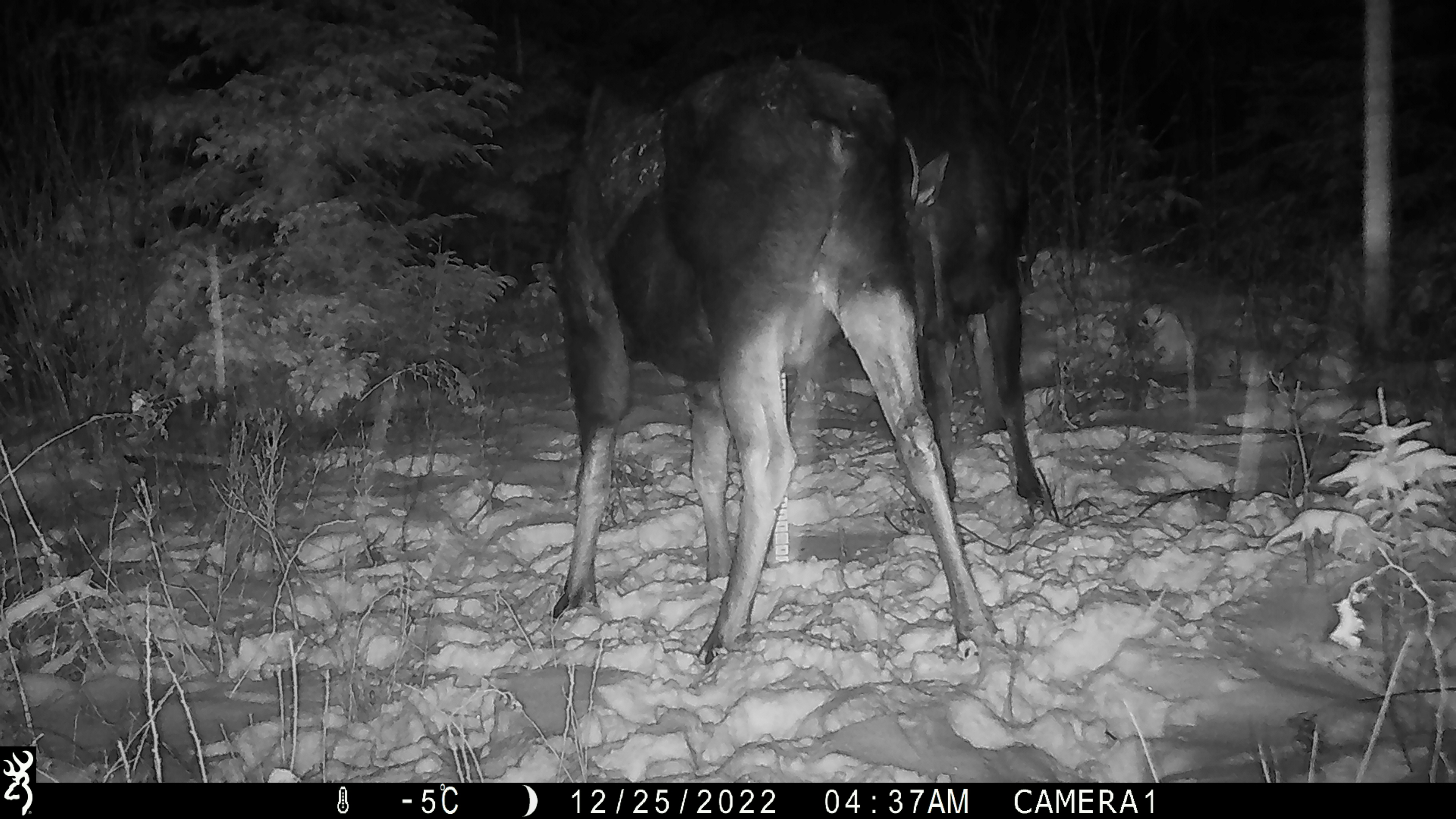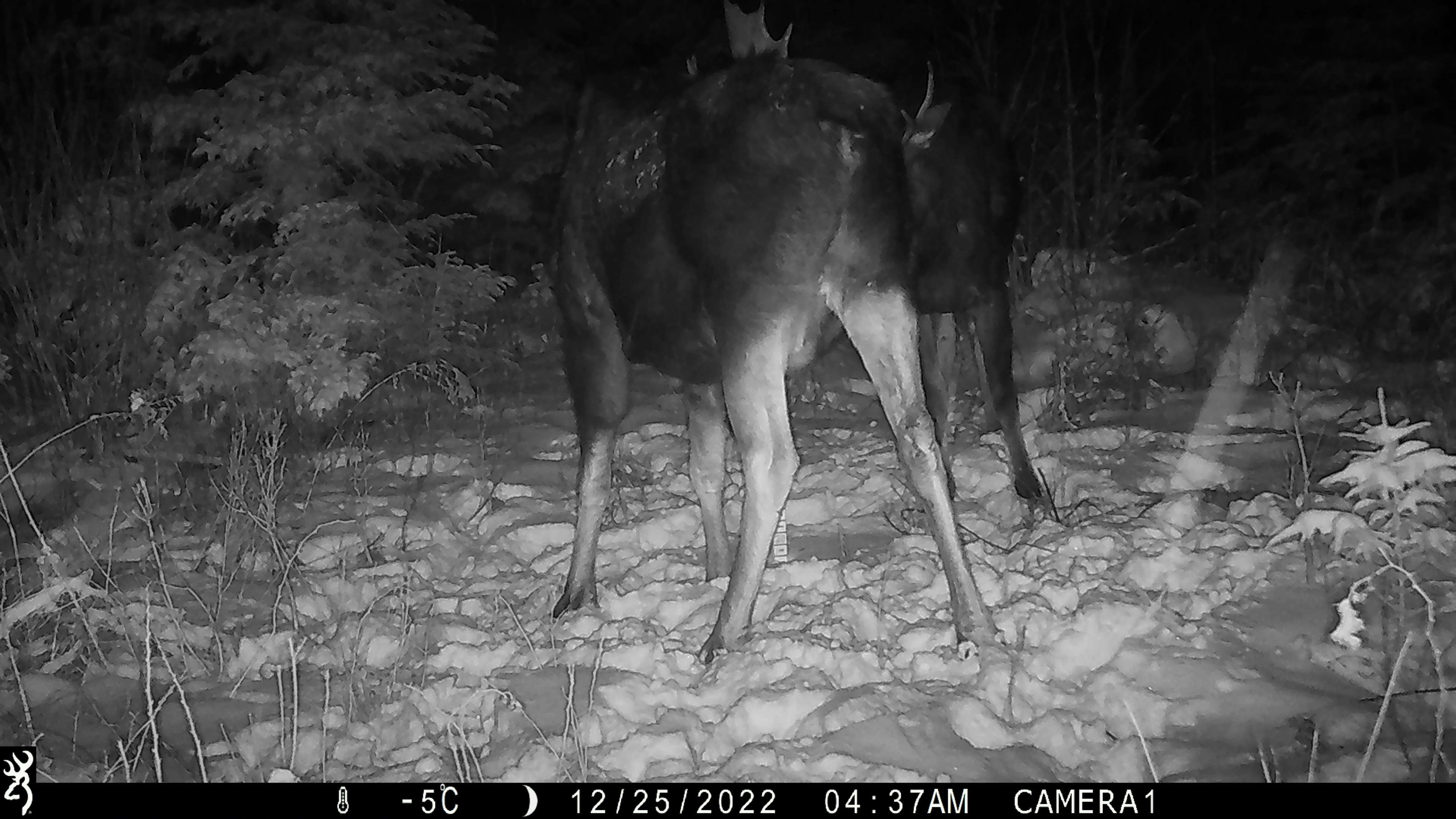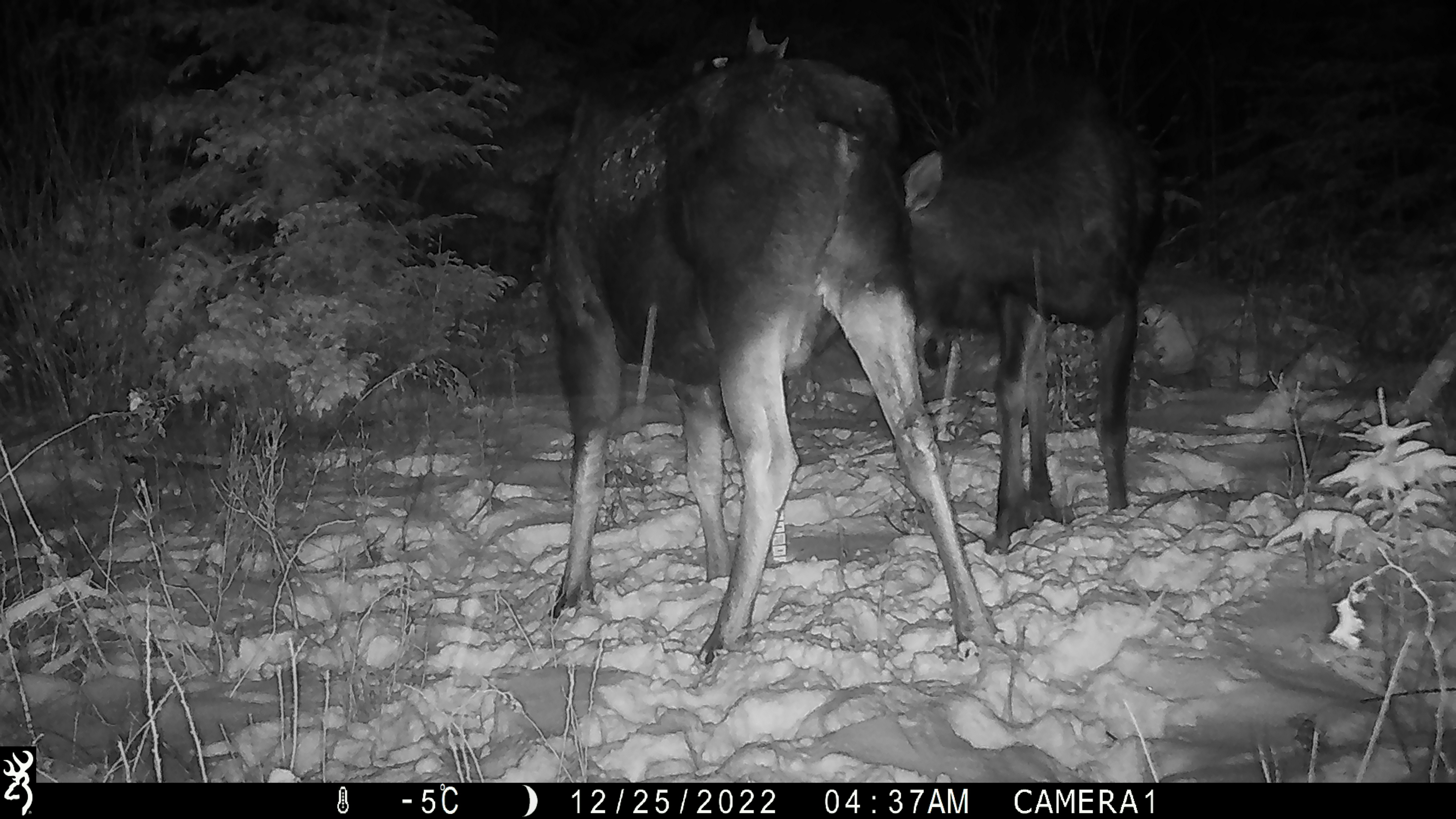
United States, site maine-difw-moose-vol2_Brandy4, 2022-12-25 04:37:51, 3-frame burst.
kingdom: Animalia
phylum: Chordata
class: Mammalia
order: Artiodactyla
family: Cervidae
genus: Alces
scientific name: Alces alces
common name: moose